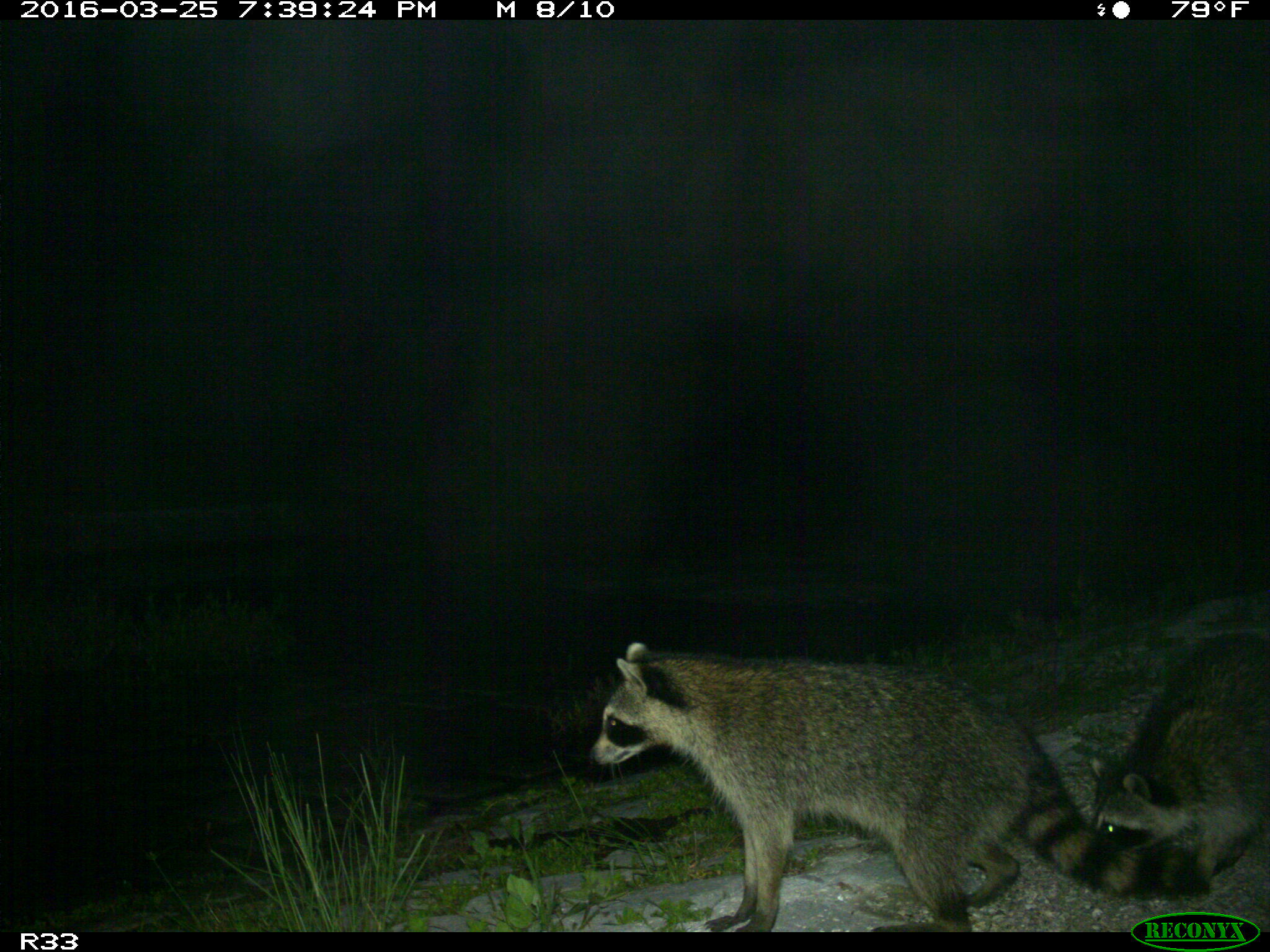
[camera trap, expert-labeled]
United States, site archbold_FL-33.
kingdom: Animalia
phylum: Chordata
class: Mammalia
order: Carnivora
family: Procyonidae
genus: Procyon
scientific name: Procyon lotor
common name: common raccoon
Procyon lotor (common raccoon).